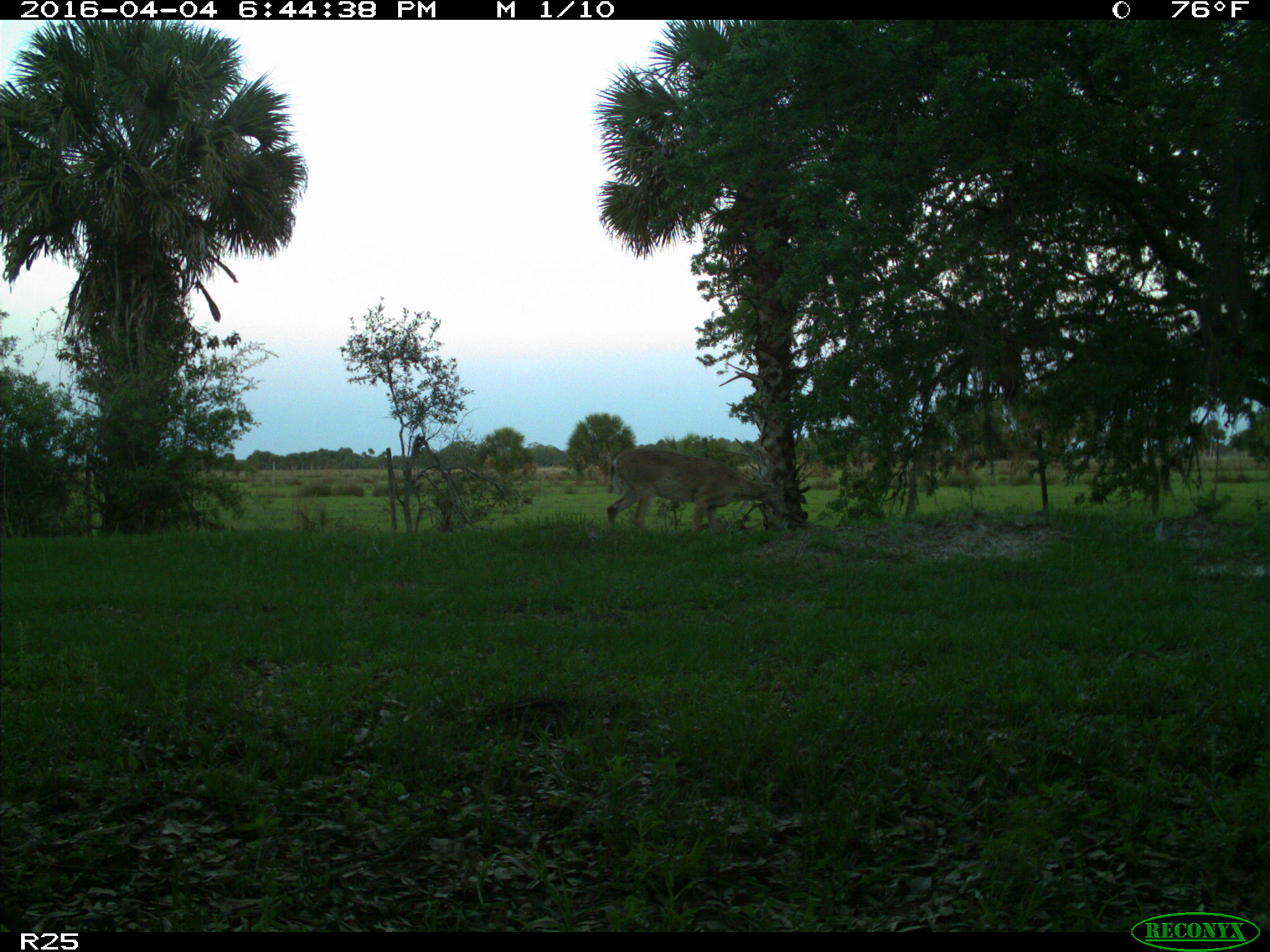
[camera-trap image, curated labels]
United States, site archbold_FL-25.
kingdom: Animalia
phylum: Chordata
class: Mammalia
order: Artiodactyla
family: Cervidae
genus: Odocoileus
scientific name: Odocoileus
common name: deer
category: unidentified deer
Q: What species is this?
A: Unidentified deer (deer) (Odocoileus).